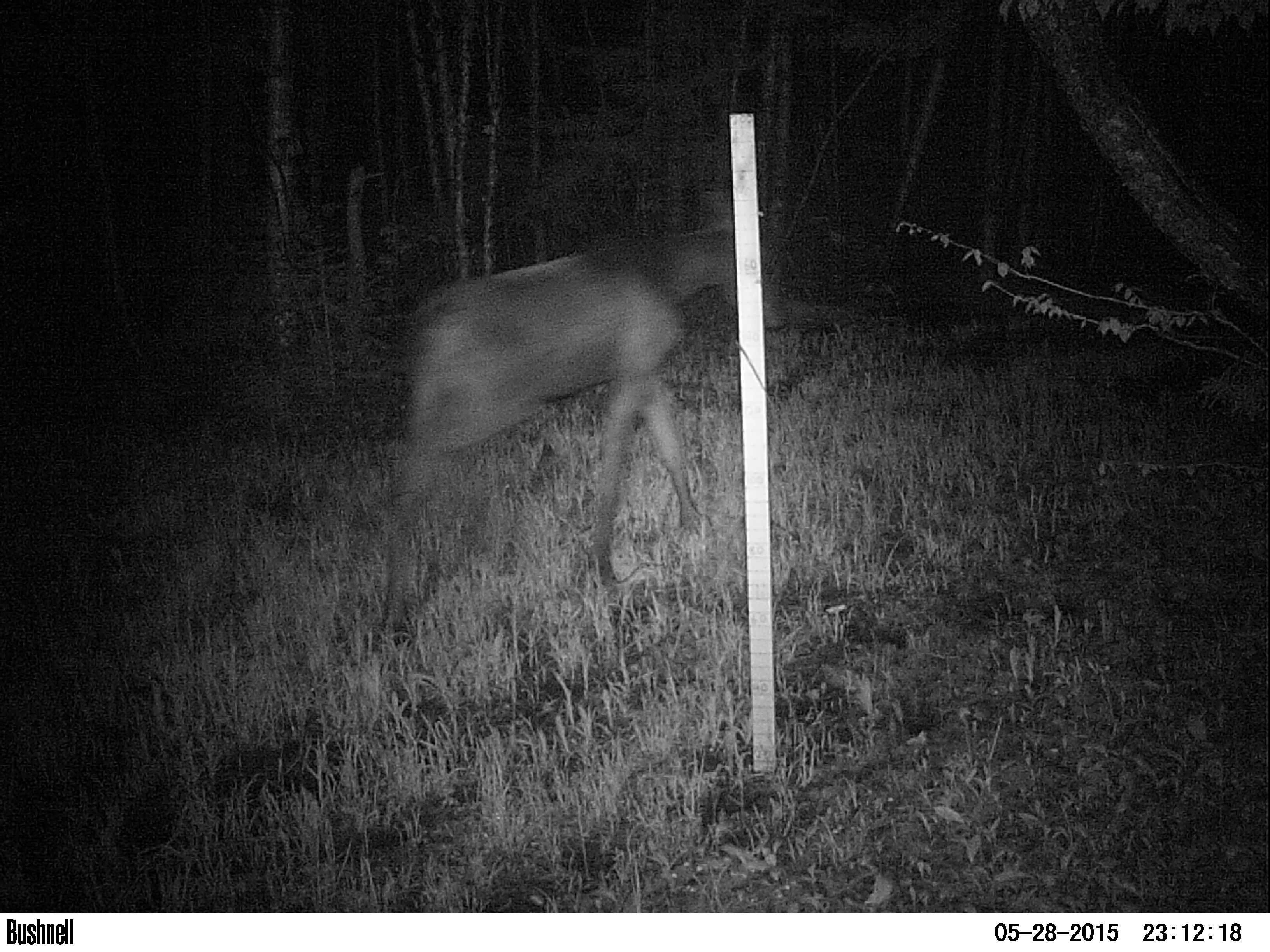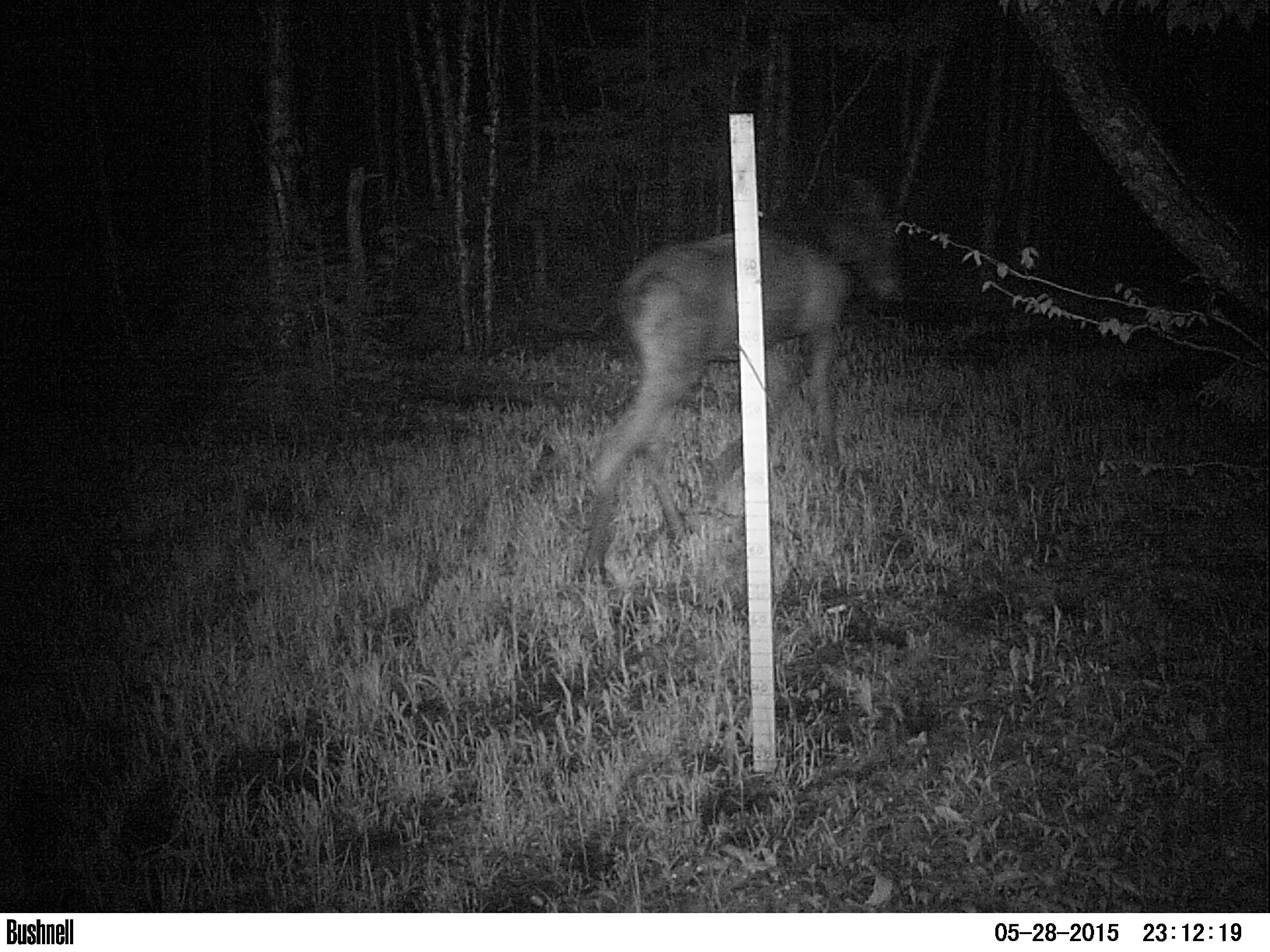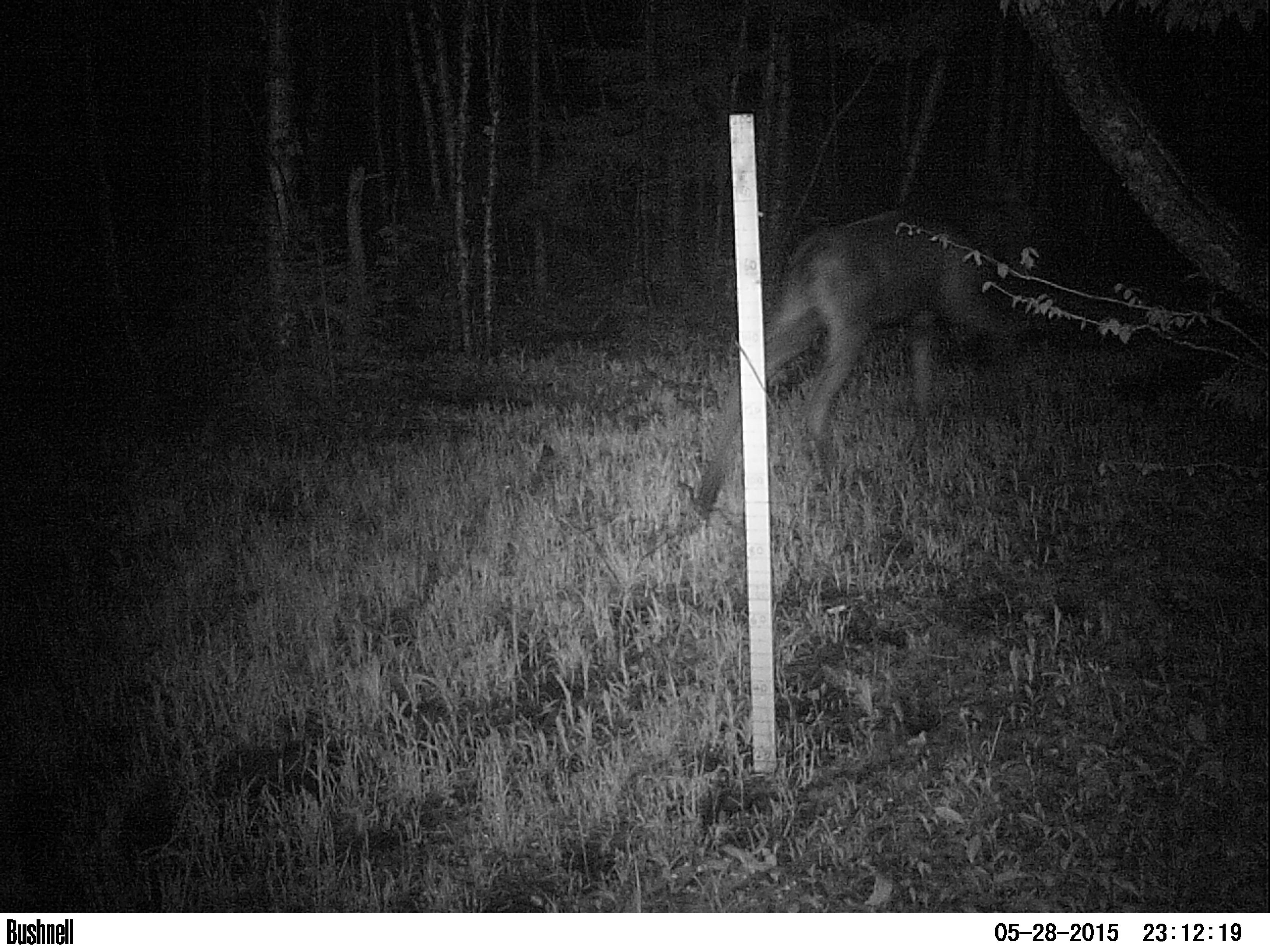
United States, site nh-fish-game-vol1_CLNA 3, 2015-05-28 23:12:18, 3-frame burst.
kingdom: Animalia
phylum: Chordata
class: Mammalia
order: Artiodactyla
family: Cervidae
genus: Alces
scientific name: Alces alces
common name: moose